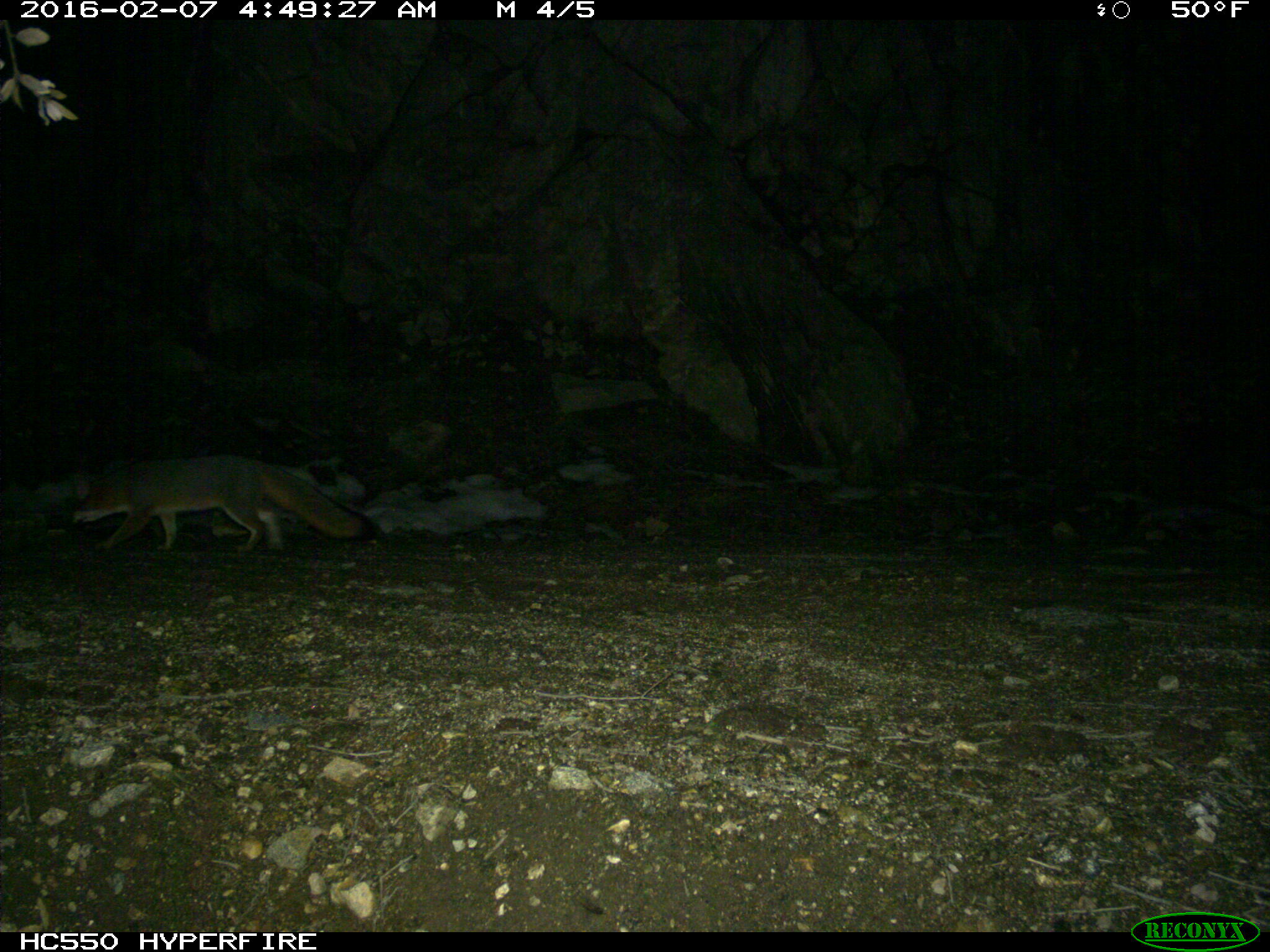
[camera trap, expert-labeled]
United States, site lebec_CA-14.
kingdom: Animalia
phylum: Chordata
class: Mammalia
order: Carnivora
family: Canidae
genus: Urocyon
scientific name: Urocyon cinereoargenteus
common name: gray fox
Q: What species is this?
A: Urocyon cinereoargenteus (gray fox).